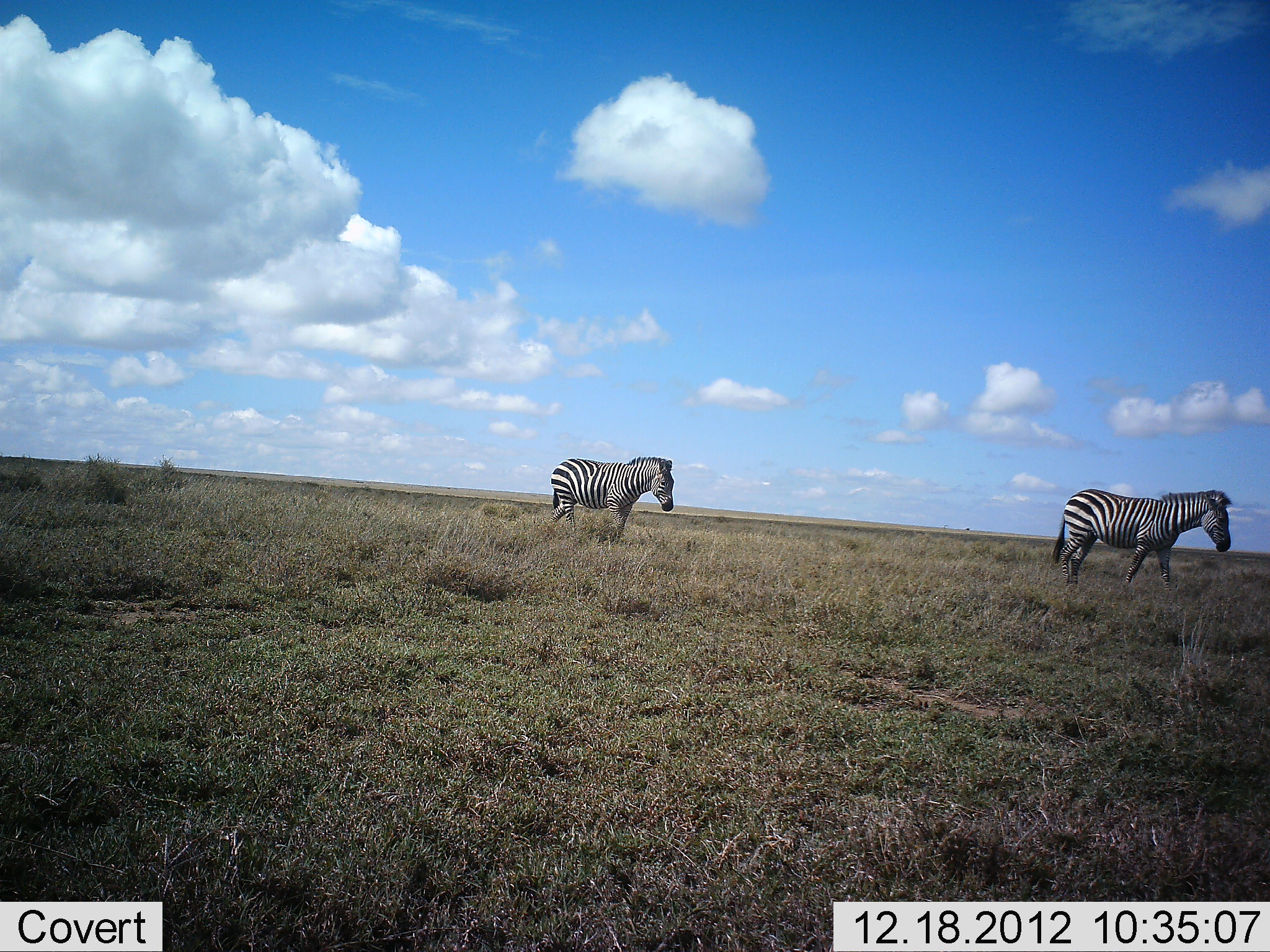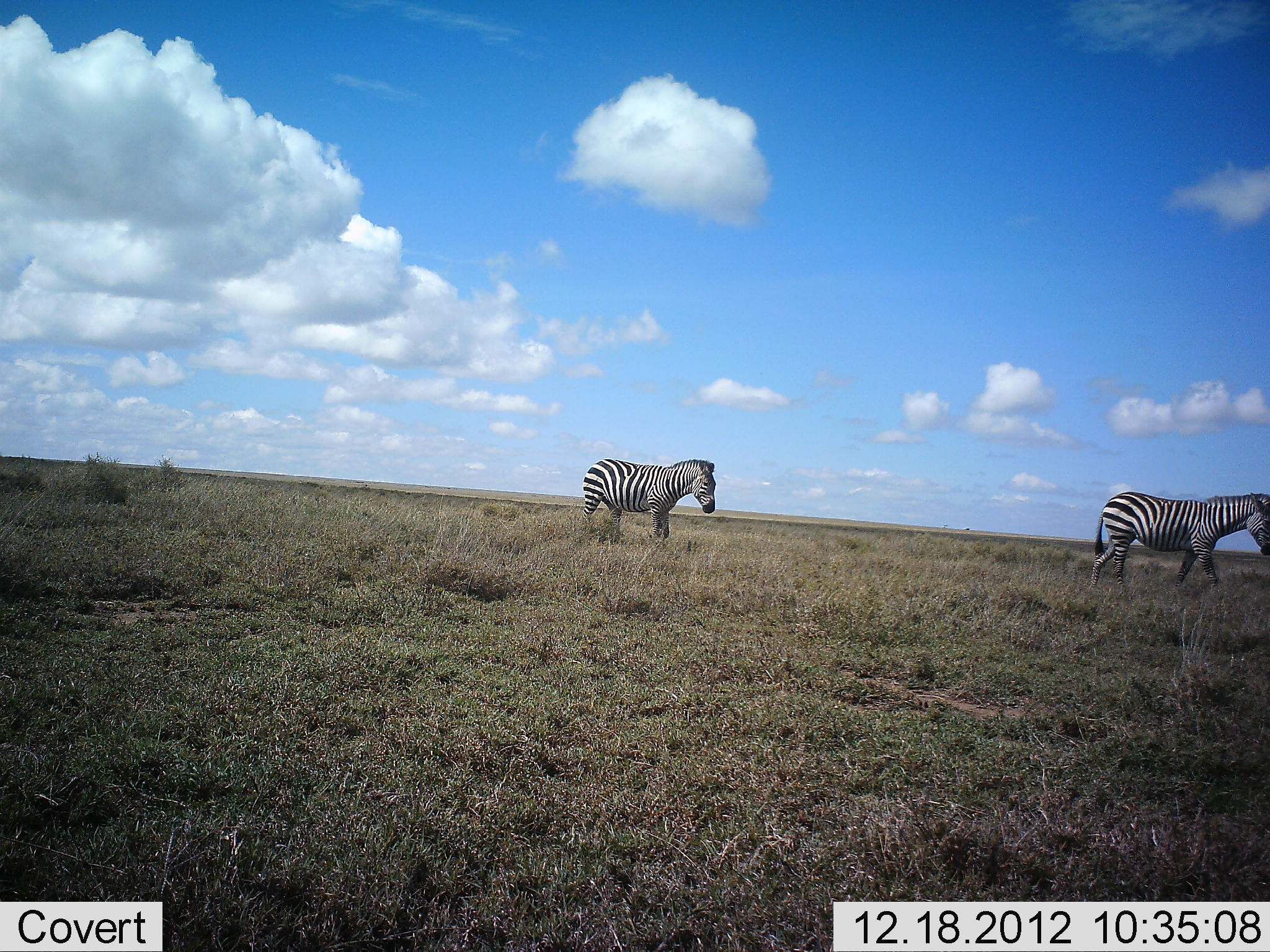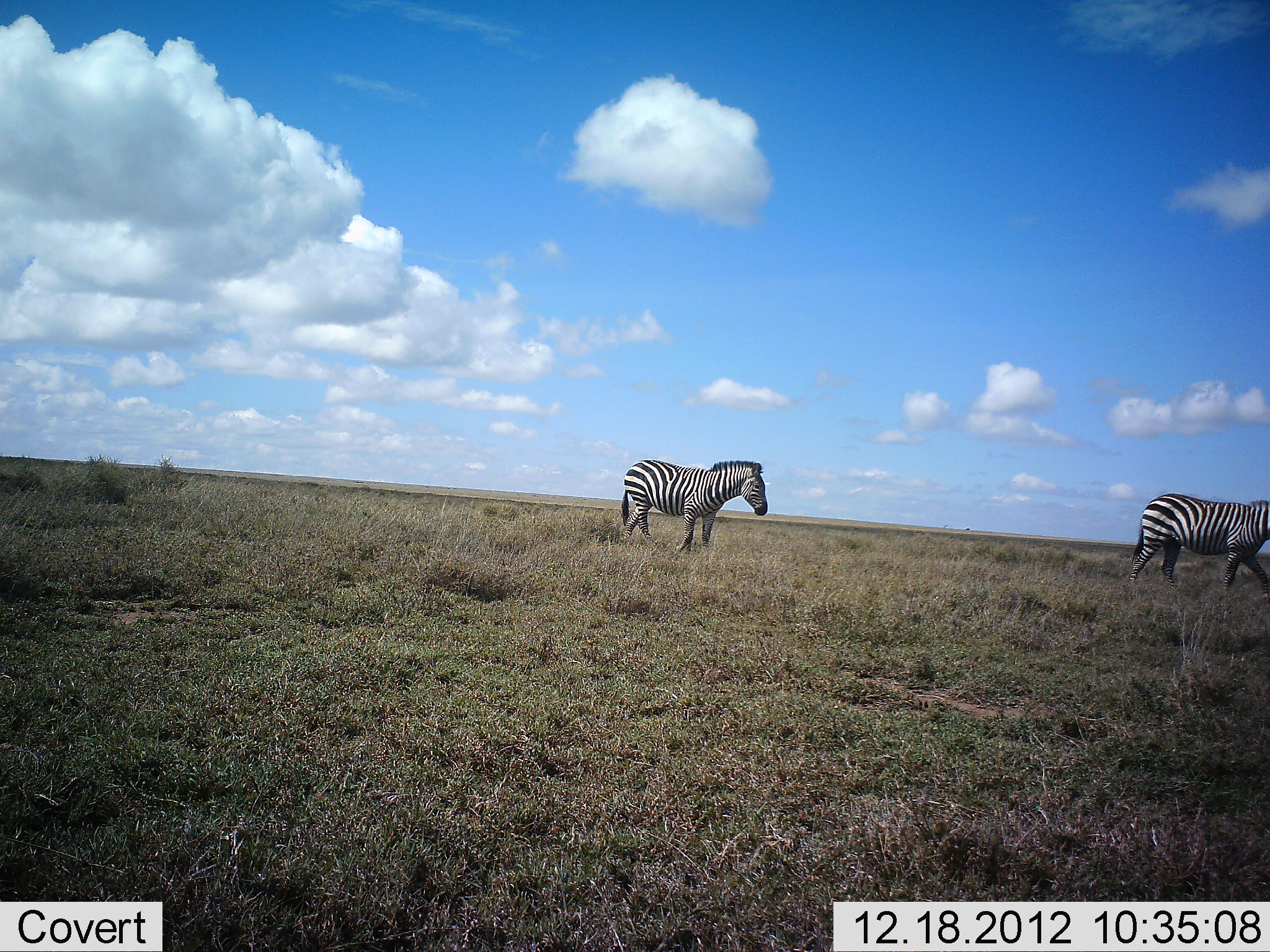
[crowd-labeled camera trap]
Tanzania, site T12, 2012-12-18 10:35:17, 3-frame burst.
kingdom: Animalia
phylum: Chordata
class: Mammalia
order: Perissodactyla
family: Equidae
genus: Equus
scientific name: Equus quagga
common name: plains zebra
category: zebra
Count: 2.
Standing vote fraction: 0%.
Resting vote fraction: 0%.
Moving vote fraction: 100%.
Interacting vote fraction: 0%.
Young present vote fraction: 0%.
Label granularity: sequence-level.